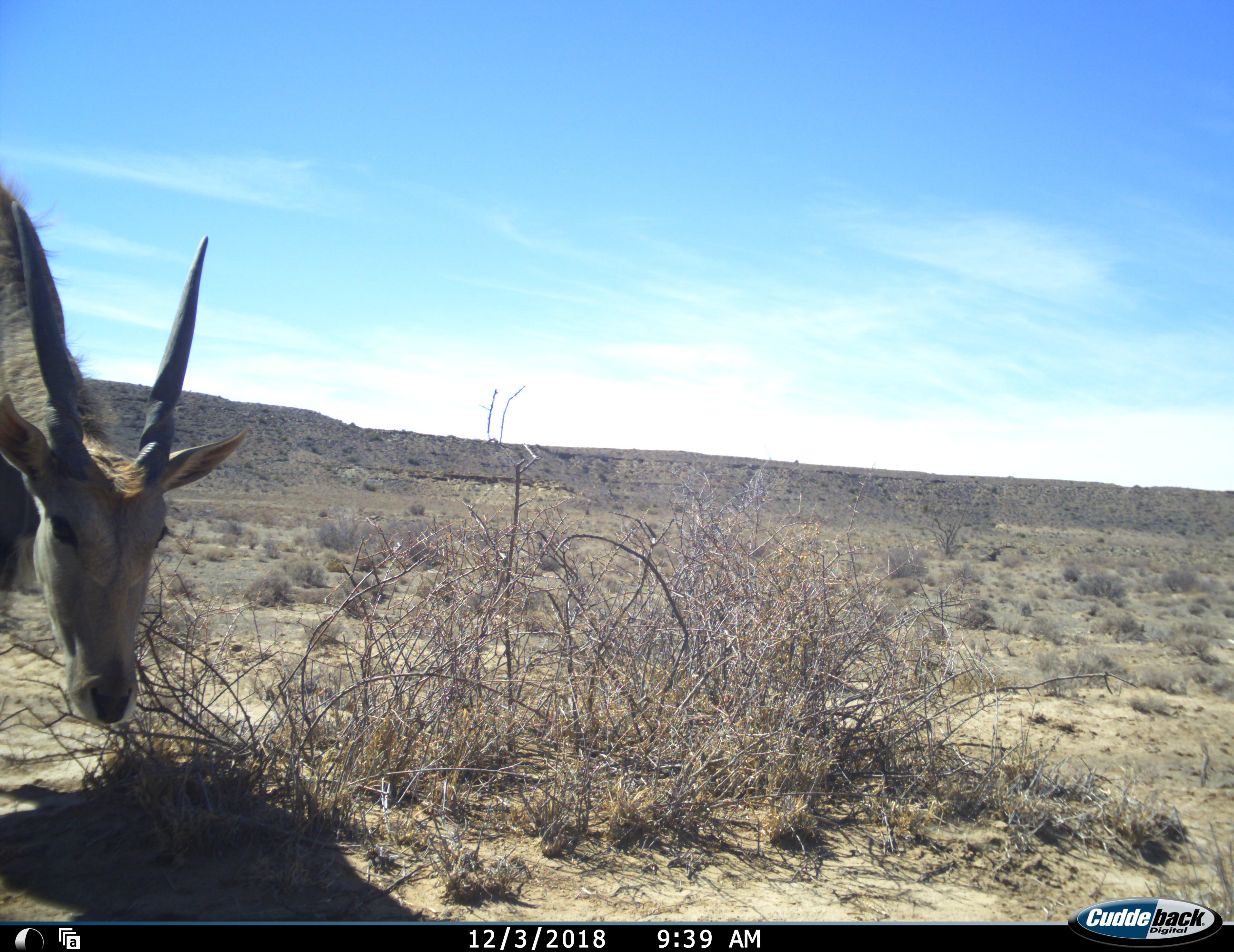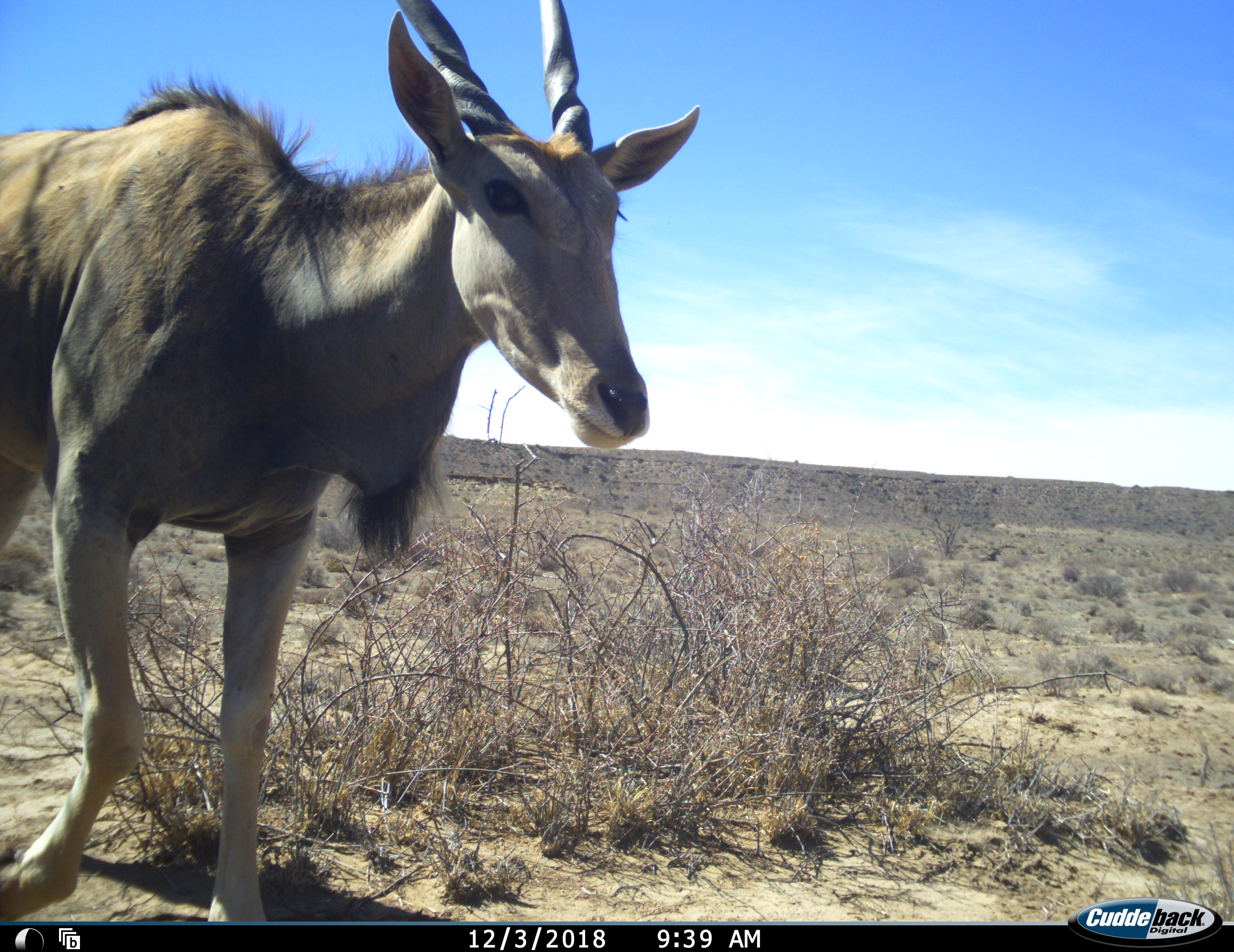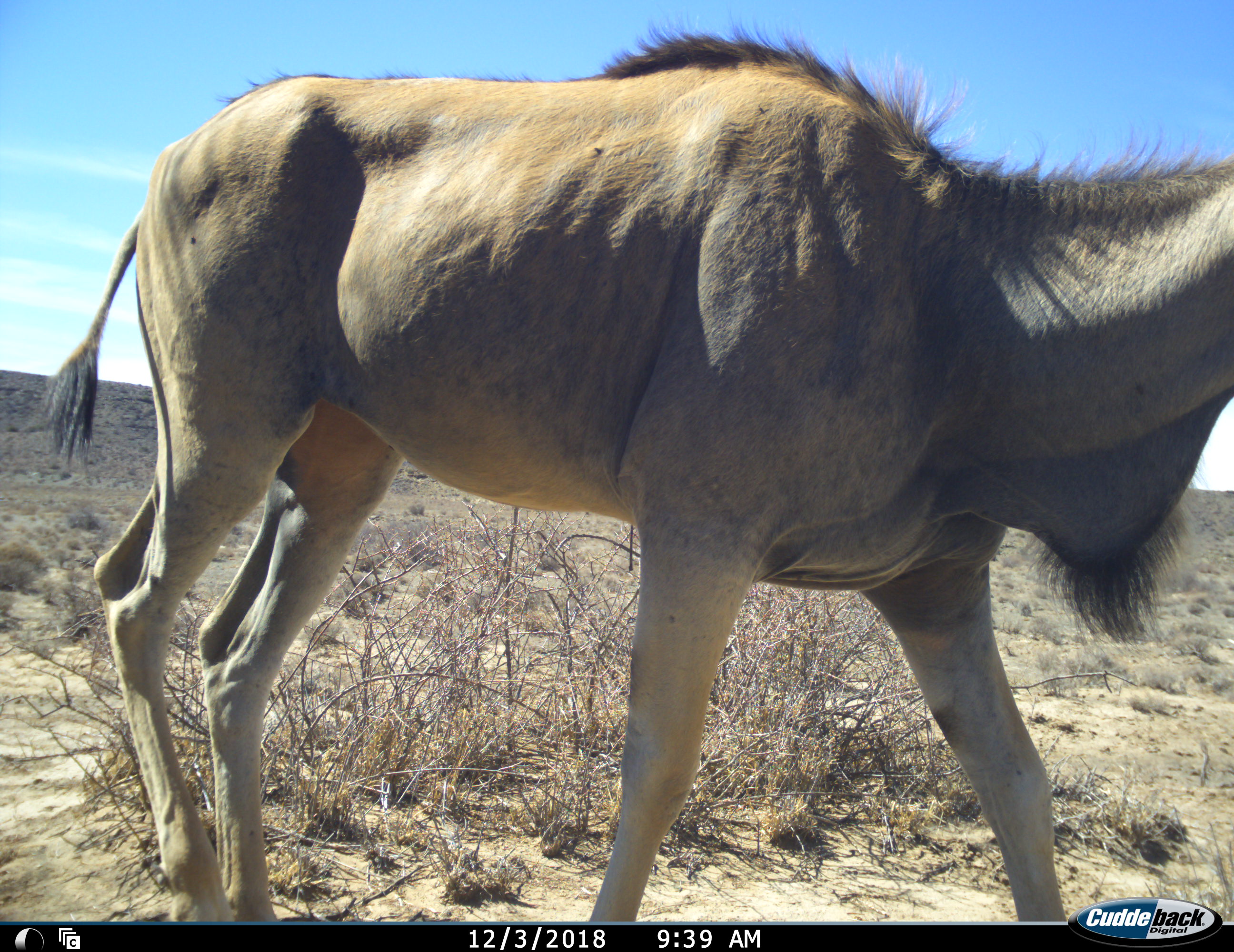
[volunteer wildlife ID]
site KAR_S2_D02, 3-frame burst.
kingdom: Animalia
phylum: Chordata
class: Mammalia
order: Artiodactyla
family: Bovidae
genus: Tragelaphus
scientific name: Tragelaphus oryx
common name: eland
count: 1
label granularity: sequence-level